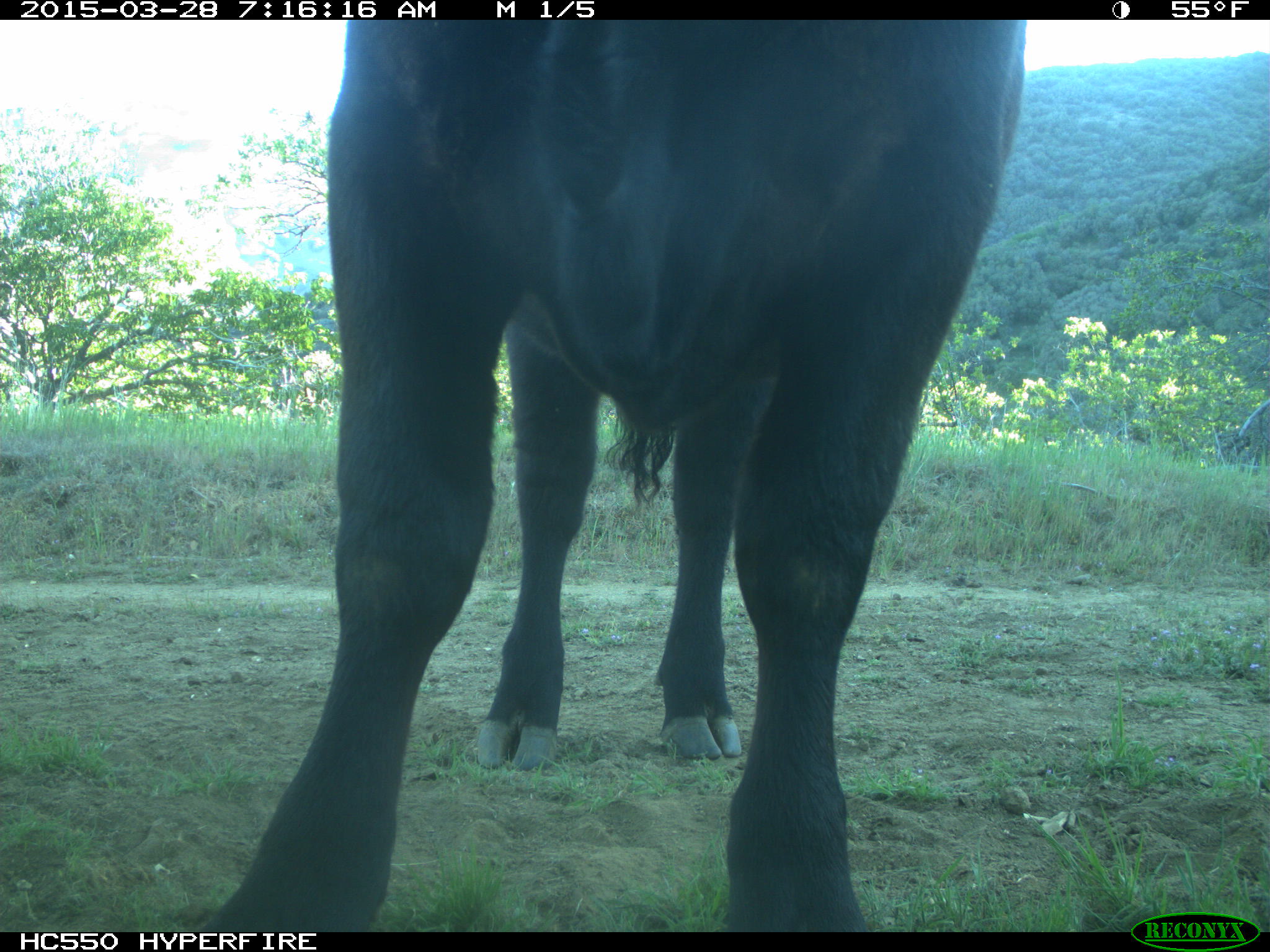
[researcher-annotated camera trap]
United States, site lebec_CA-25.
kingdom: Animalia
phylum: Chordata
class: Mammalia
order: Artiodactyla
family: Bovidae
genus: Bos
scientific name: Bos taurus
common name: domestic cow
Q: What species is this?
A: Bos taurus (domestic cow).